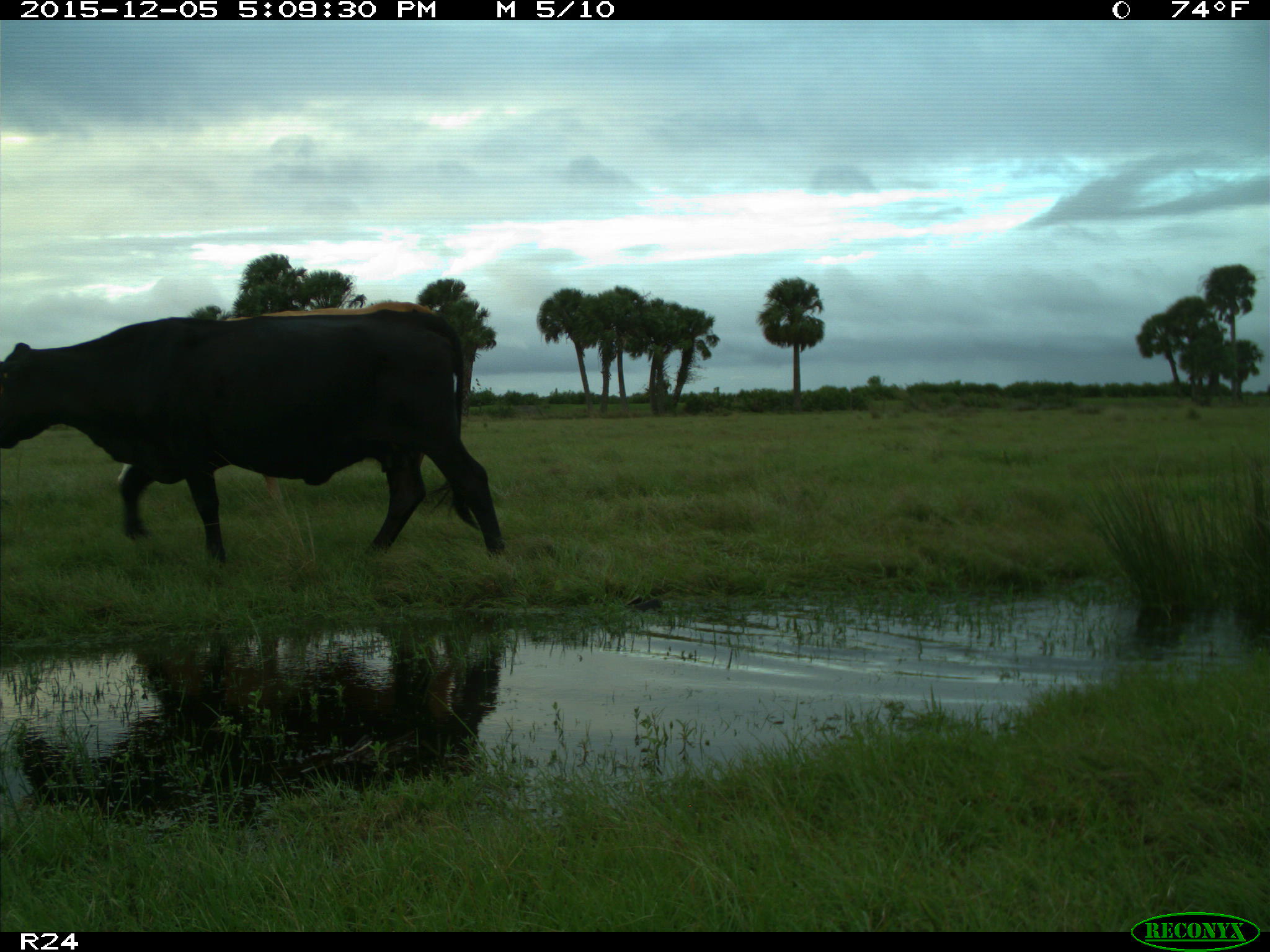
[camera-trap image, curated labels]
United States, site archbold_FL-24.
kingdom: Animalia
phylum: Chordata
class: Mammalia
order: Artiodactyla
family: Bovidae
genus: Bos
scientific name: Bos taurus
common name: domestic cow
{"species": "Bos taurus (domestic cow)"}